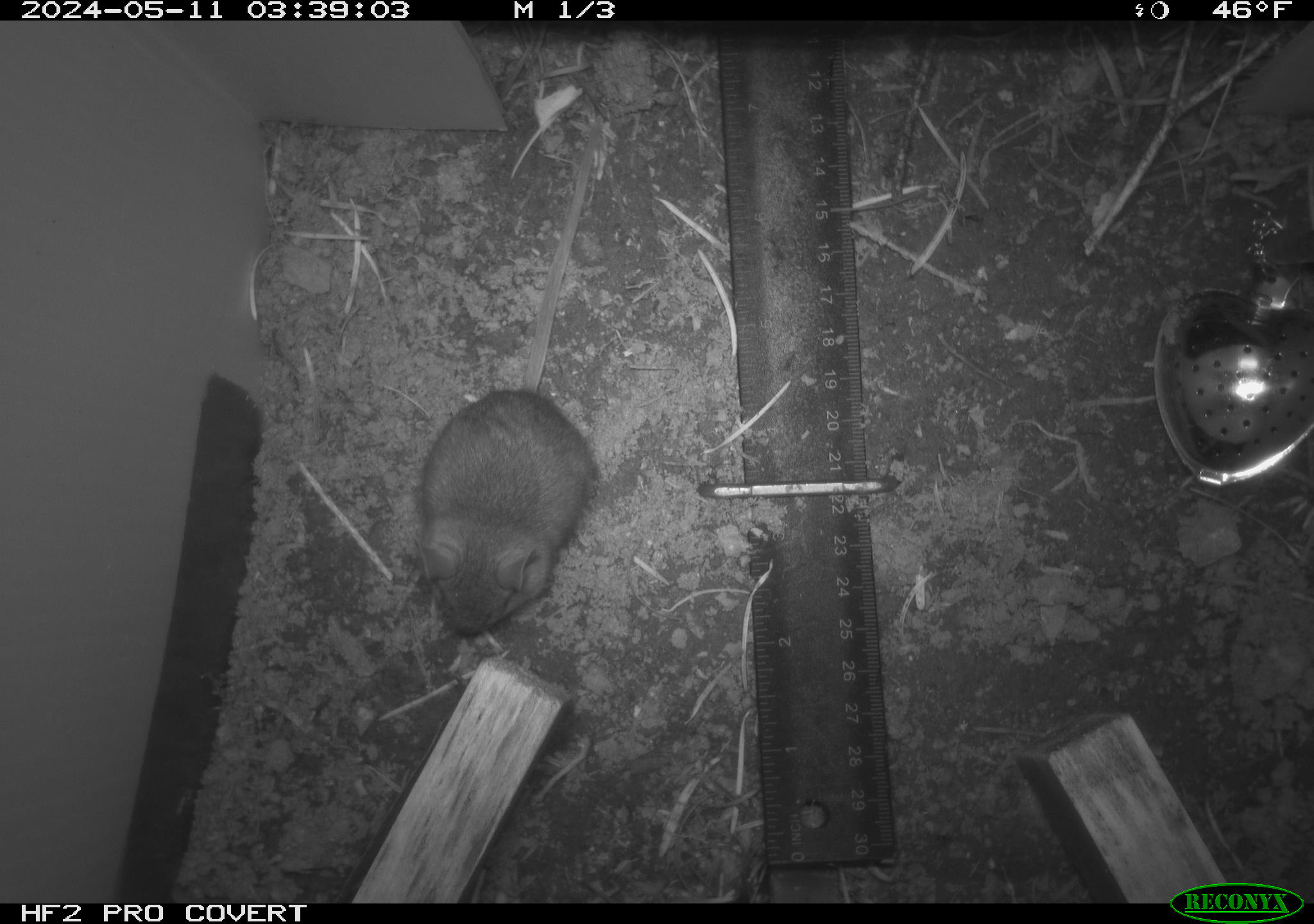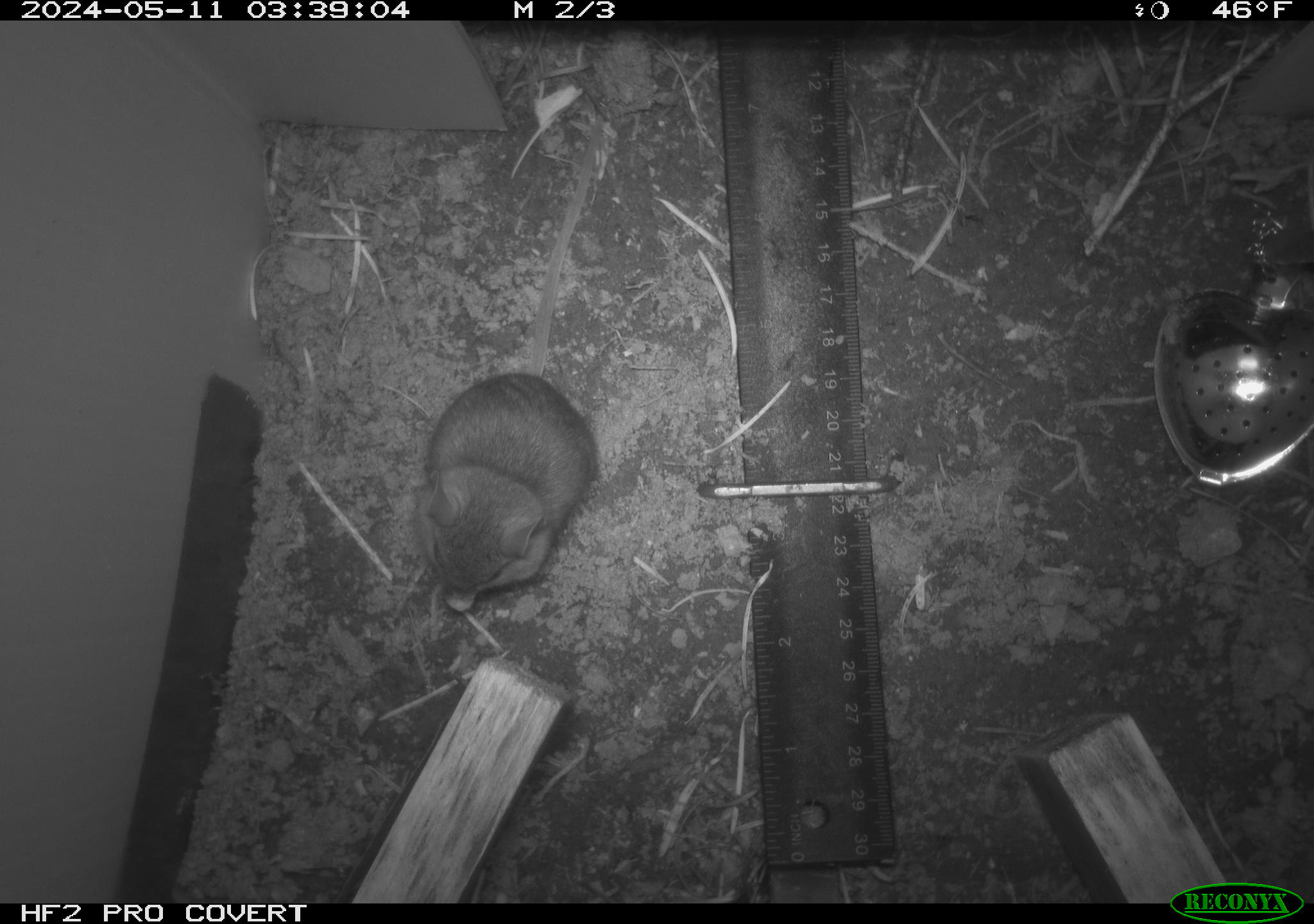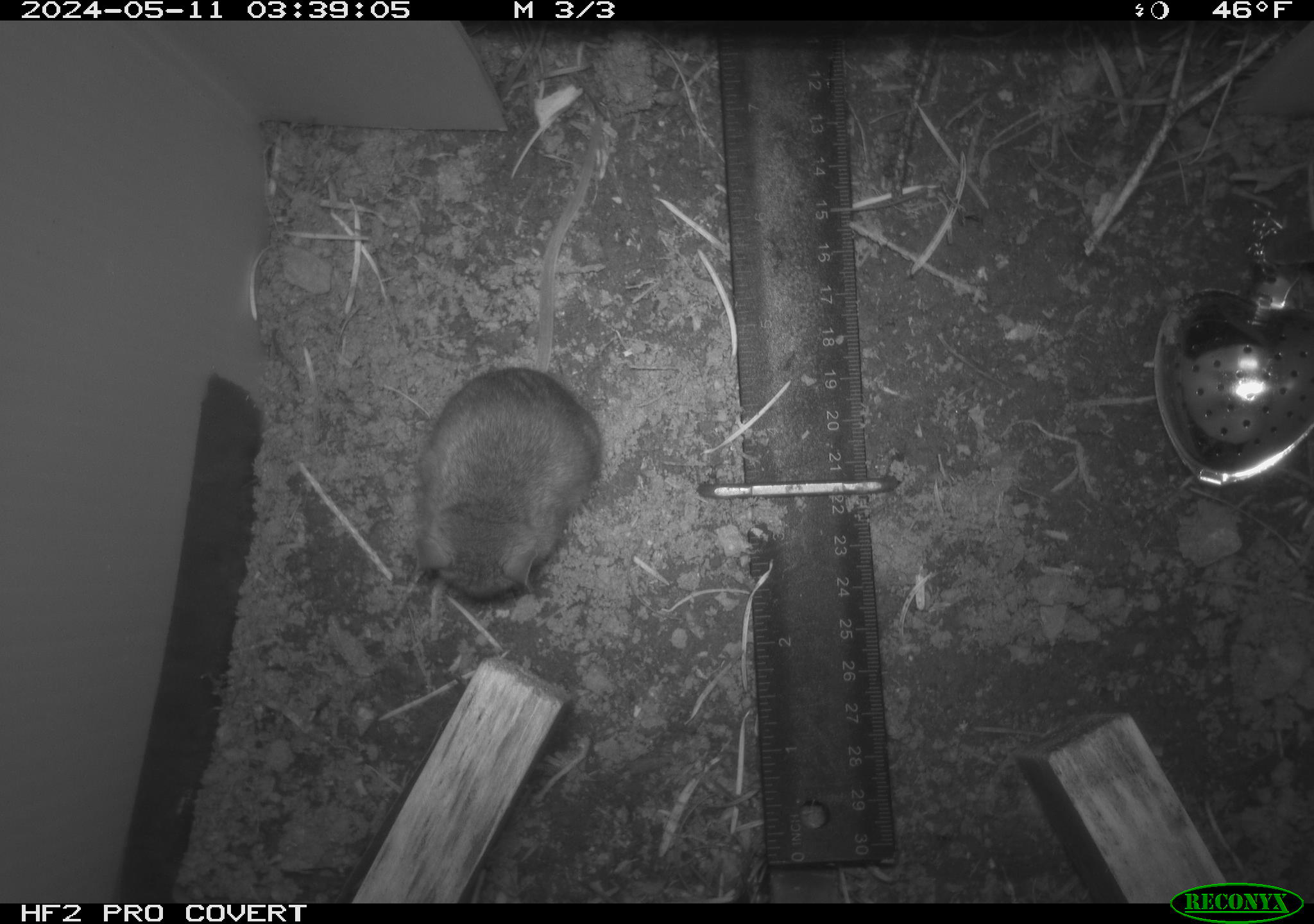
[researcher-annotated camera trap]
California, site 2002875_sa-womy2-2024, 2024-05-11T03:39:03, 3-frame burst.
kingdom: Animalia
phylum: Chordata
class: Mammalia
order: Rodentia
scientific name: Rodentia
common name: mouse species